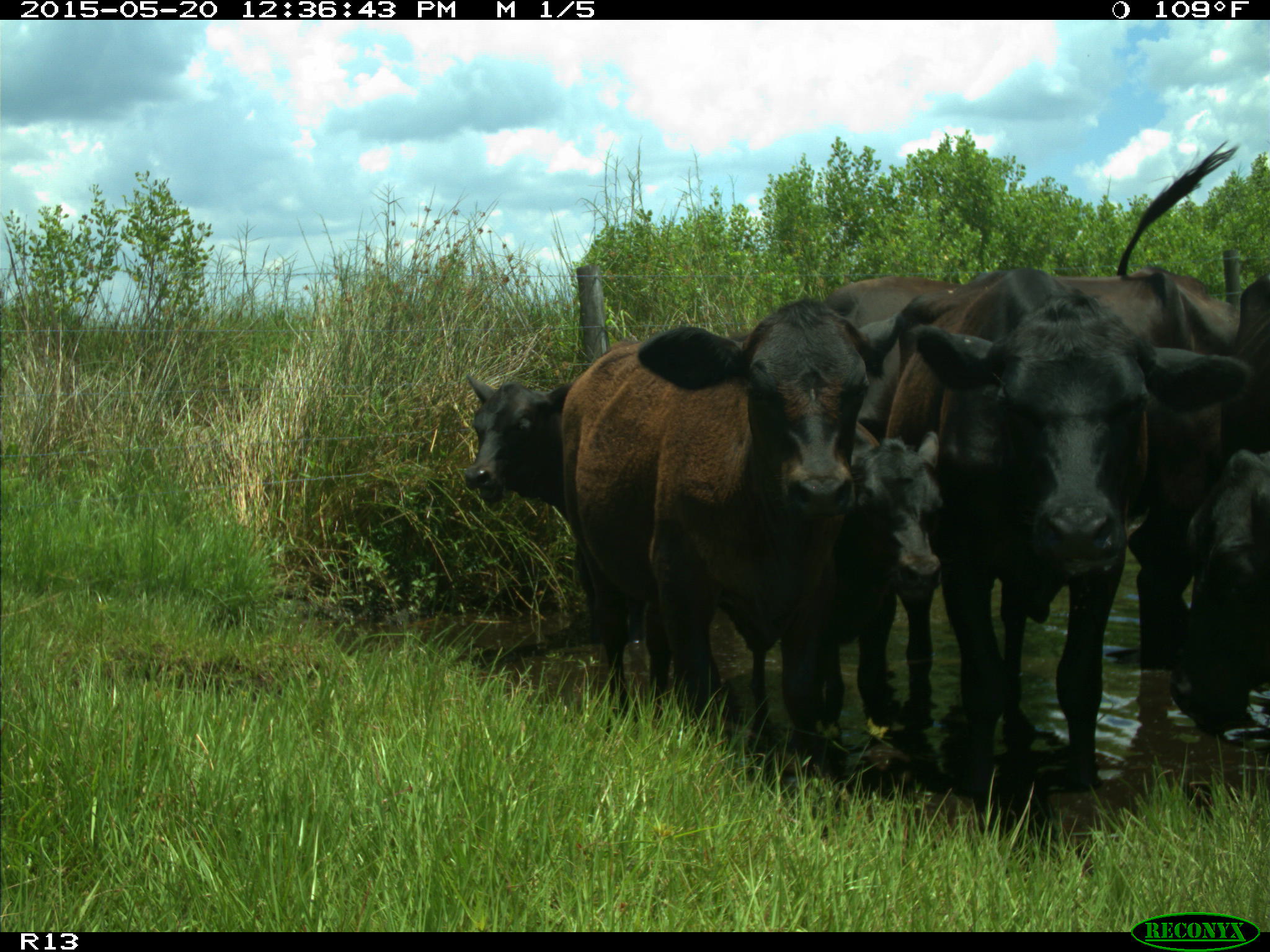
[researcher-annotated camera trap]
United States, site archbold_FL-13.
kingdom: Animalia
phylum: Chordata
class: Mammalia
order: Artiodactyla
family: Bovidae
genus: Bos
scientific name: Bos taurus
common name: domestic cow